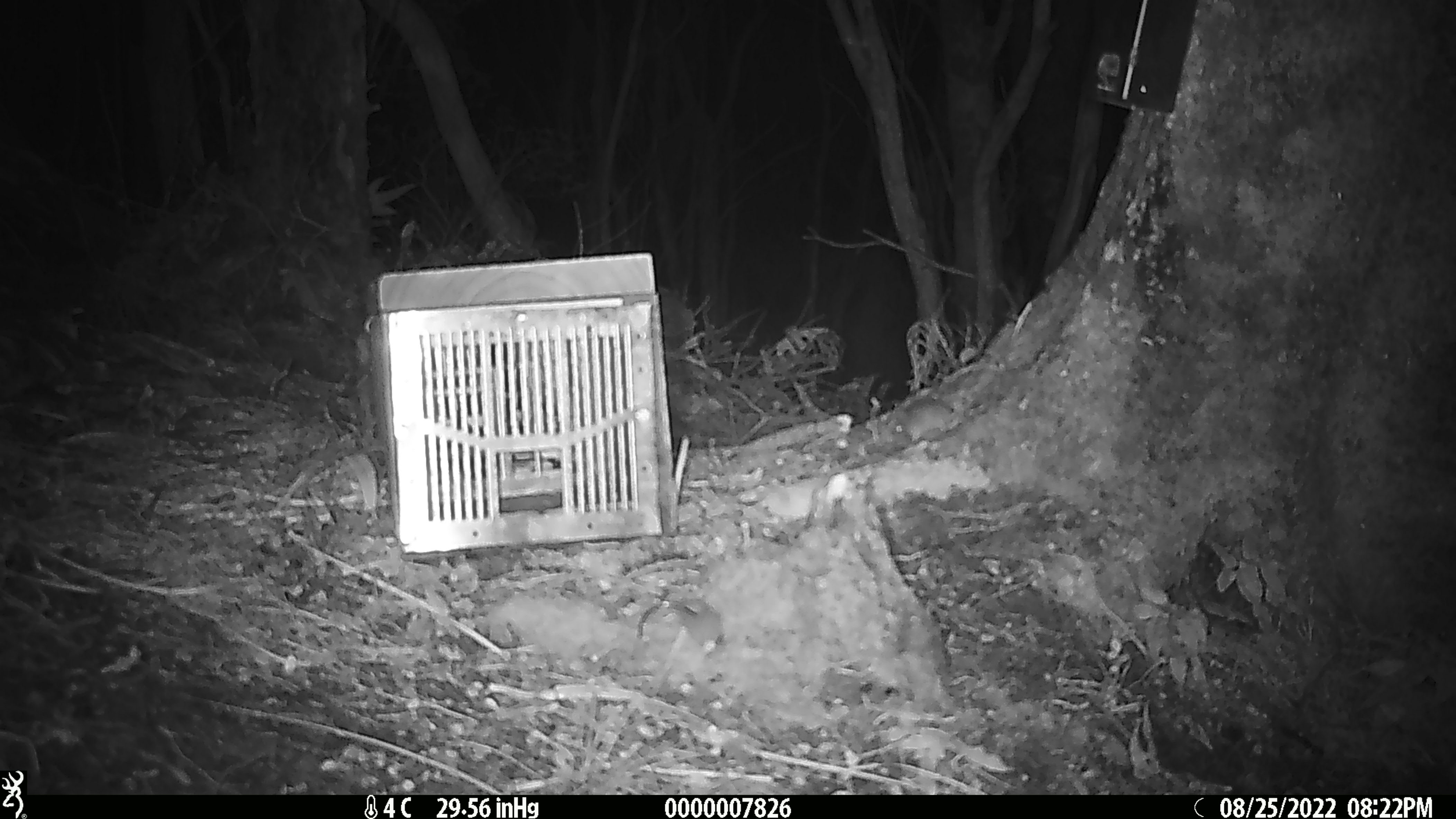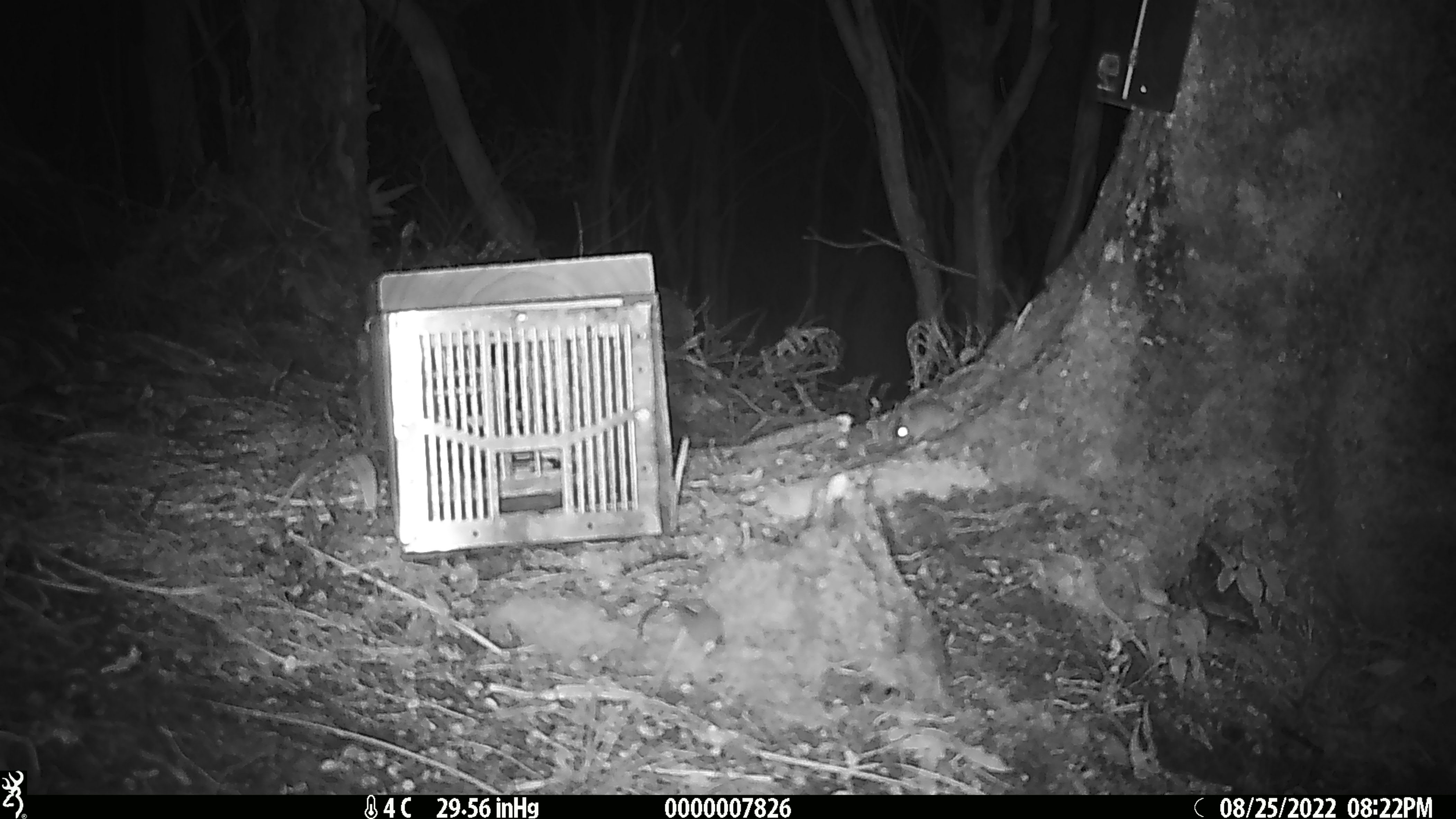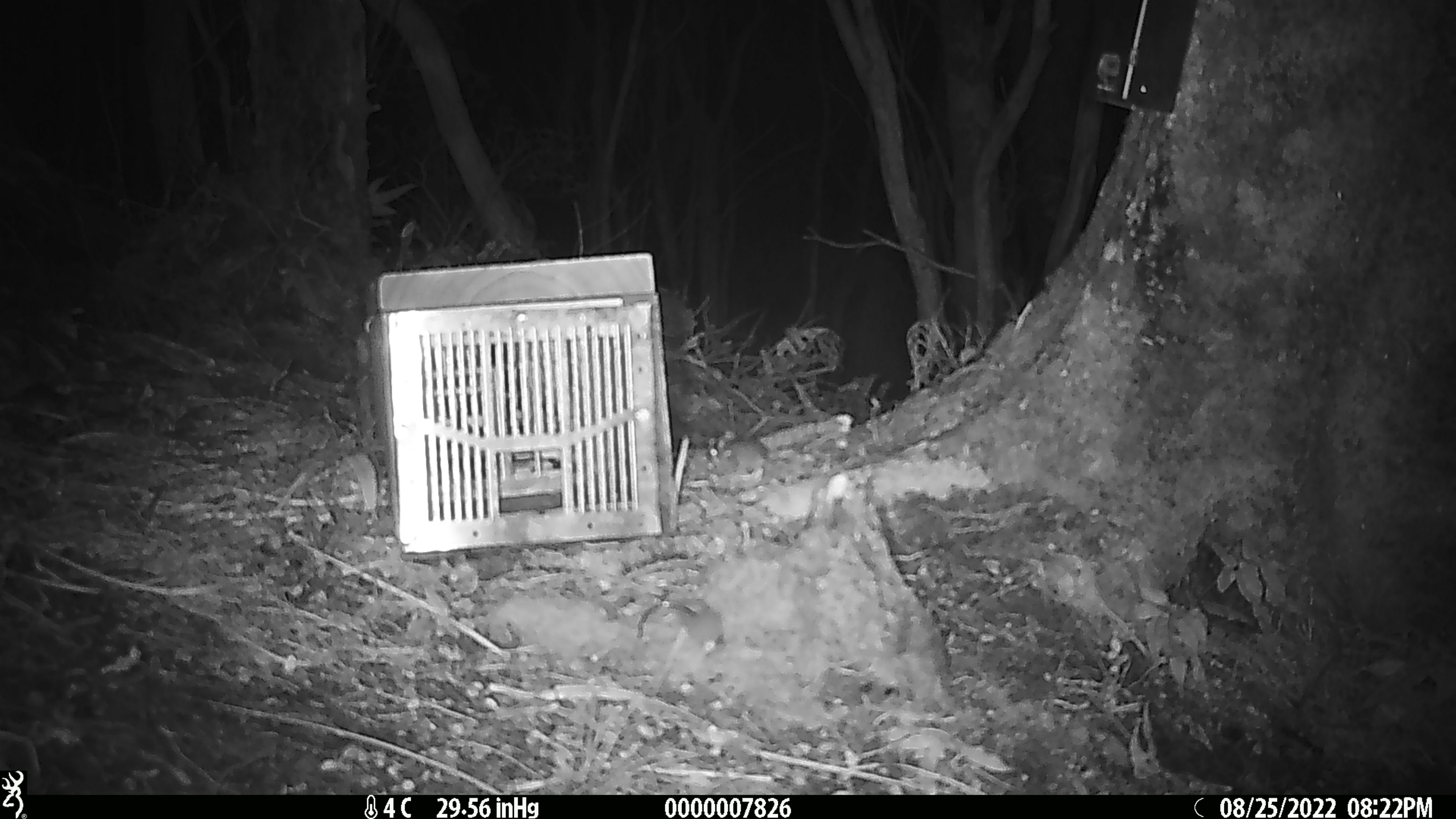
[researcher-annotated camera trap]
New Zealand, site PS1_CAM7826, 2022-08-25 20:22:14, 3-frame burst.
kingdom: Animalia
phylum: Chordata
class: Mammalia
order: Rodentia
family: Muridae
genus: Mus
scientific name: Mus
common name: mouse